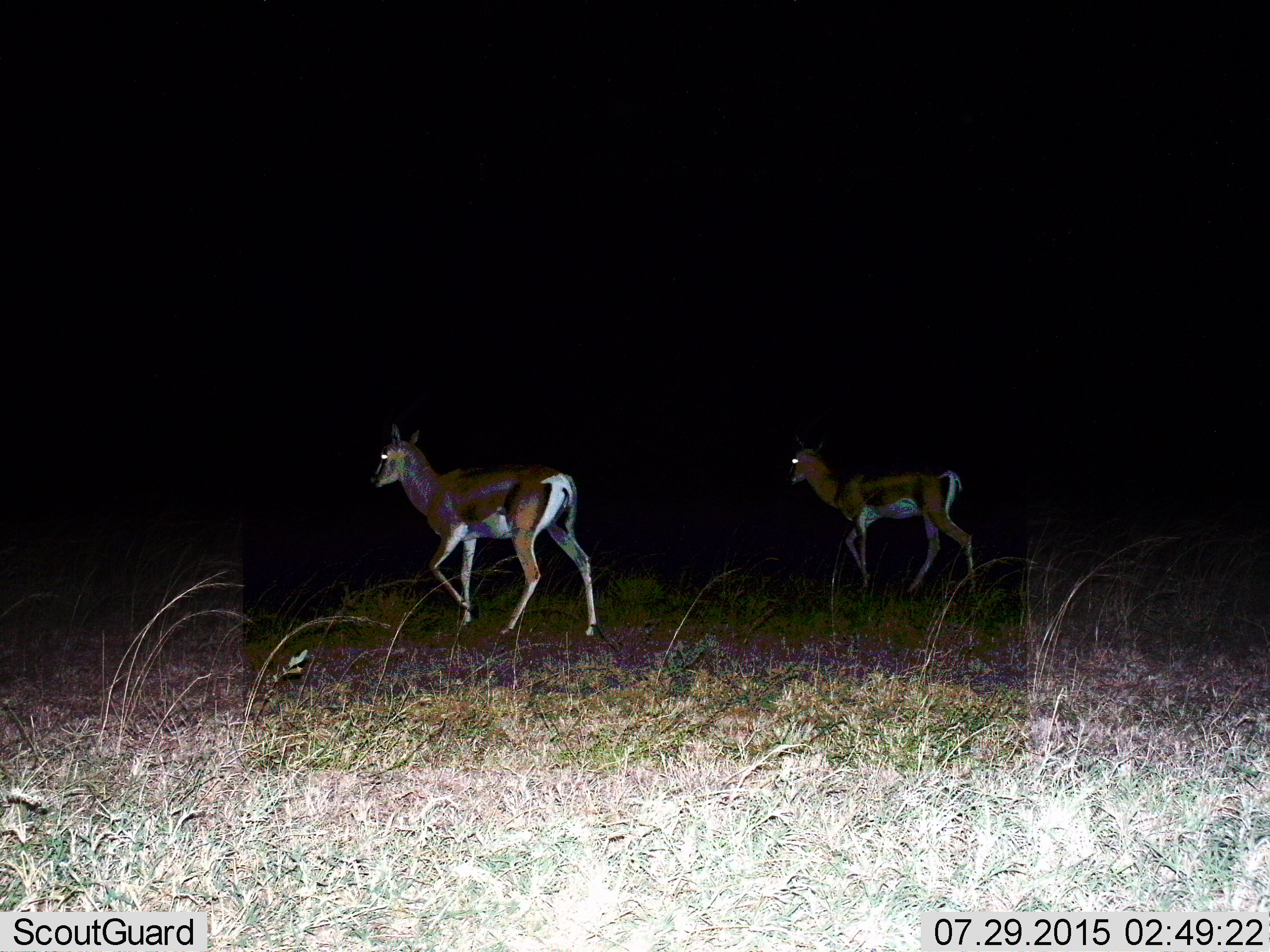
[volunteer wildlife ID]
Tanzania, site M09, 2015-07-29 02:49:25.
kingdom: Animalia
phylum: Chordata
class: Mammalia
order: Artiodactyla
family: Bovidae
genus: Eudorcas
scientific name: Eudorcas thomsonii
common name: thomson's gazelle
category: gazellethomsons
Gazellethomsons (thomson's gazelle) (Eudorcas thomsonii), count 2. Behavior (volunteer vote fractions): standing 17%, resting 17%, moving 83%, interacting 0%. Young present (vote fraction): 0%. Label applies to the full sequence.